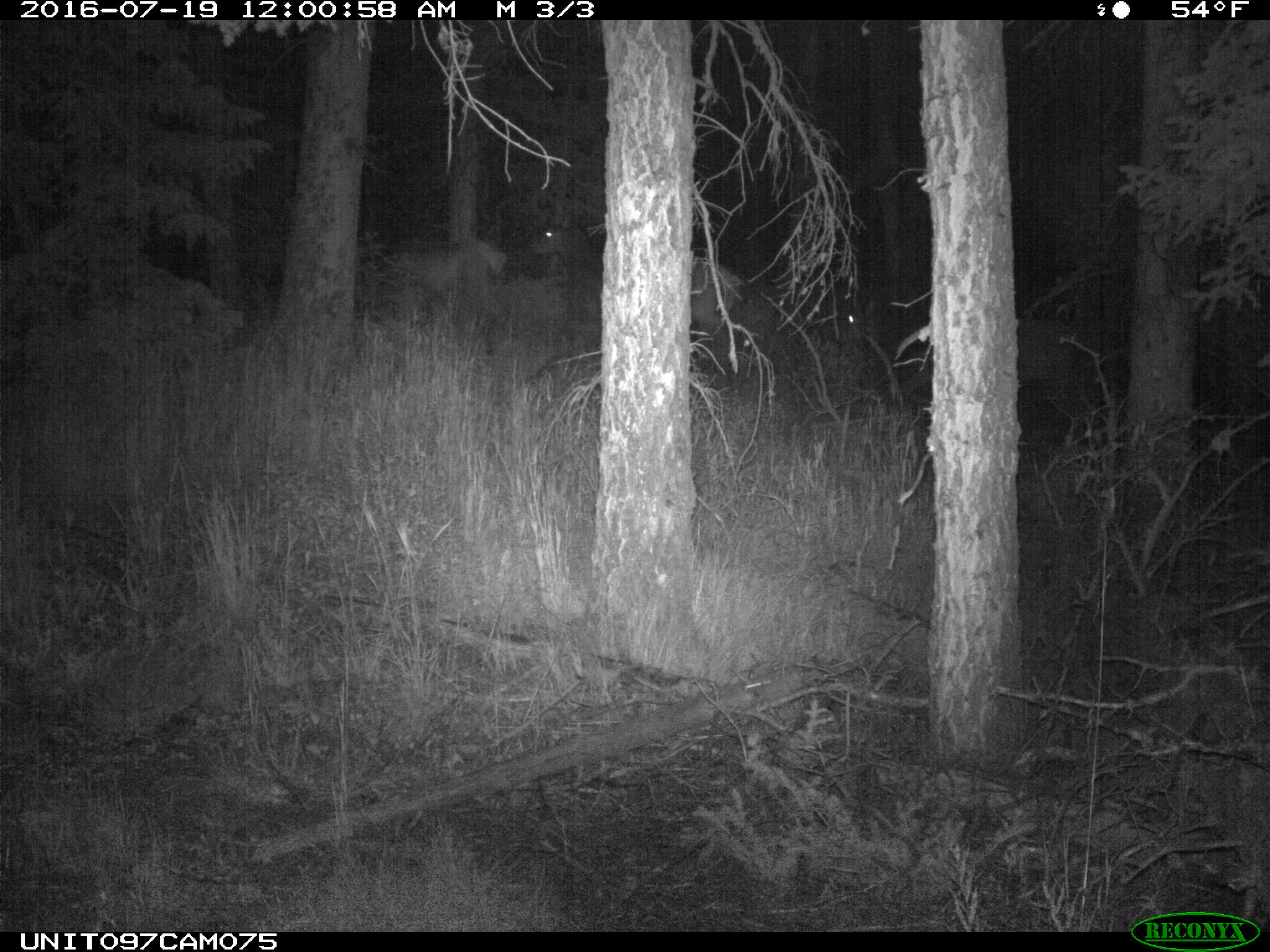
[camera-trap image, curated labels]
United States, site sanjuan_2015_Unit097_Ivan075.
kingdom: Animalia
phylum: Chordata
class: Mammalia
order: Artiodactyla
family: Cervidae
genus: Cervus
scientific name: Cervus elaphus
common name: red deer